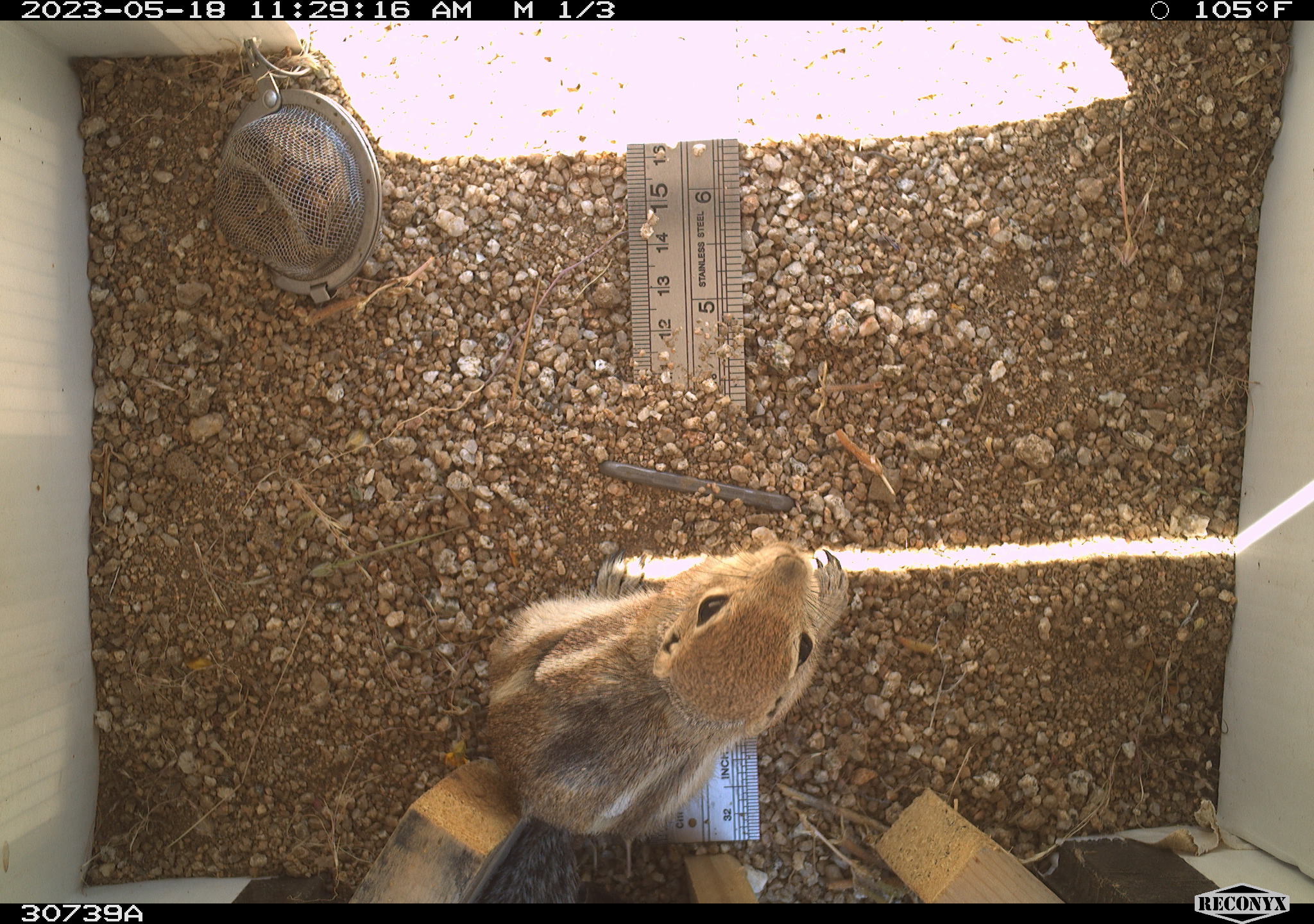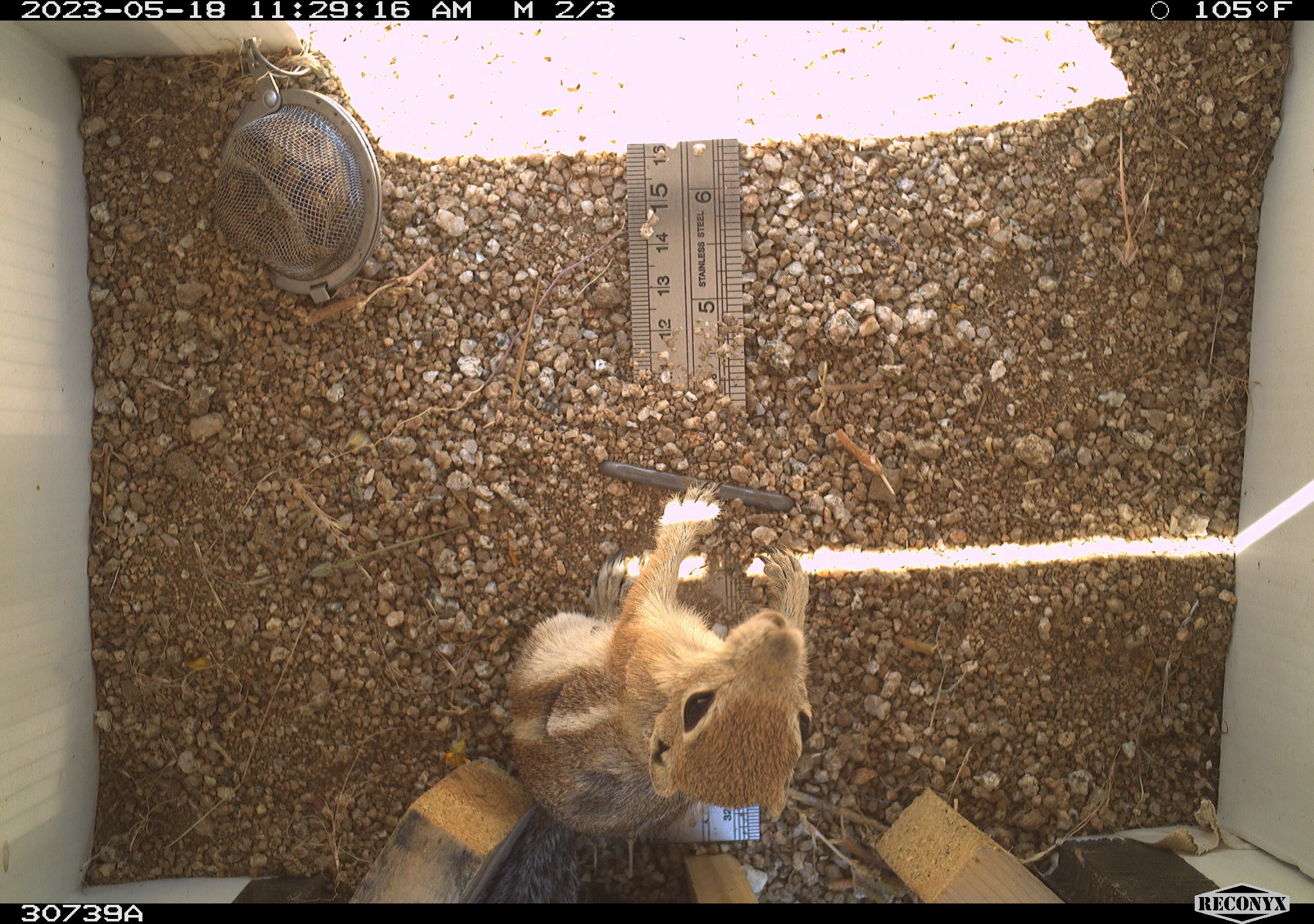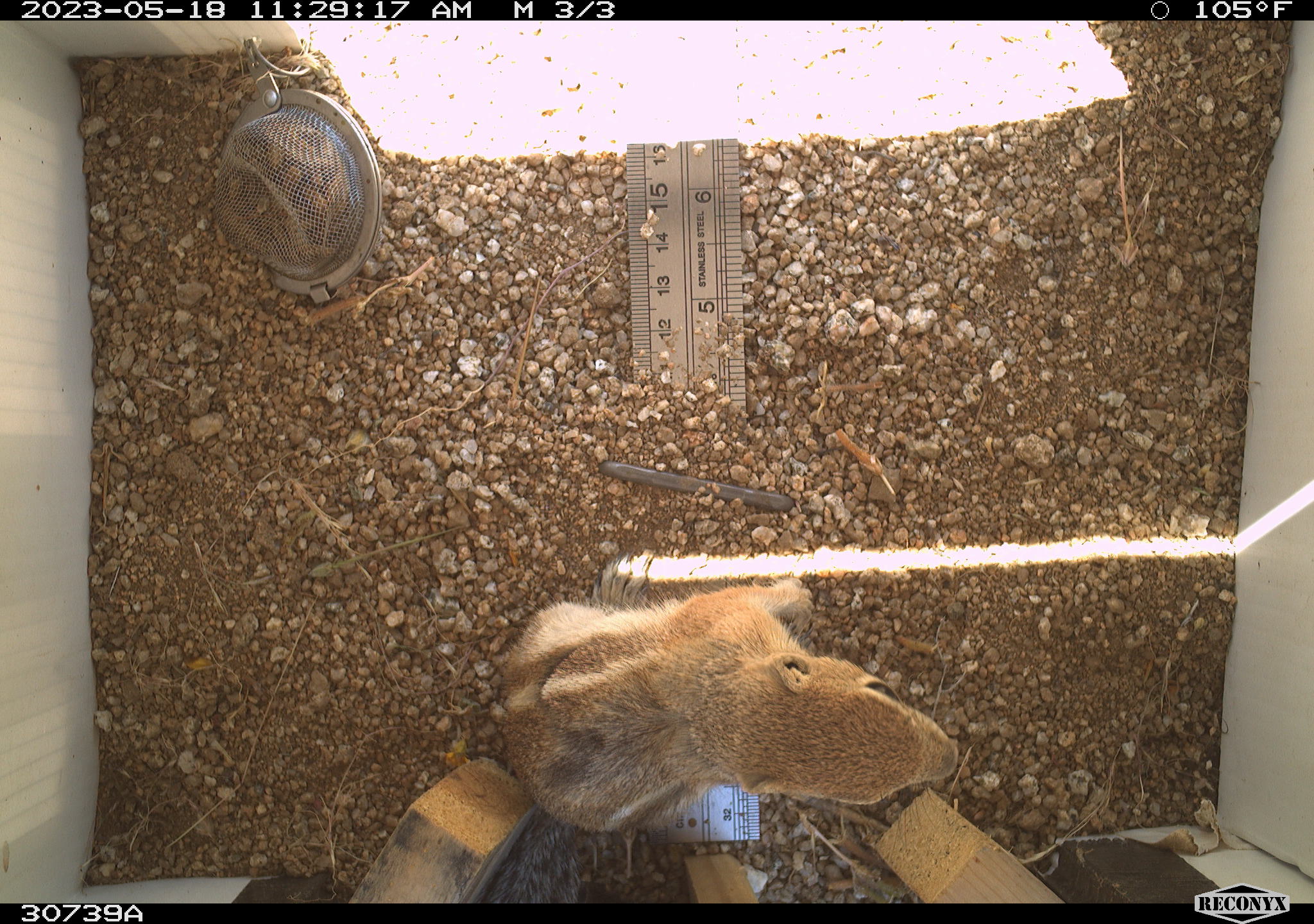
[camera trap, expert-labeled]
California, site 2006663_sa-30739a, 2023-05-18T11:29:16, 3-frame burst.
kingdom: Animalia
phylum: Chordata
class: Mammalia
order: Rodentia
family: Sciuridae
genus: Ammospermophilus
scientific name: Ammospermophilus leucurus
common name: white-tailed antelope squirrel